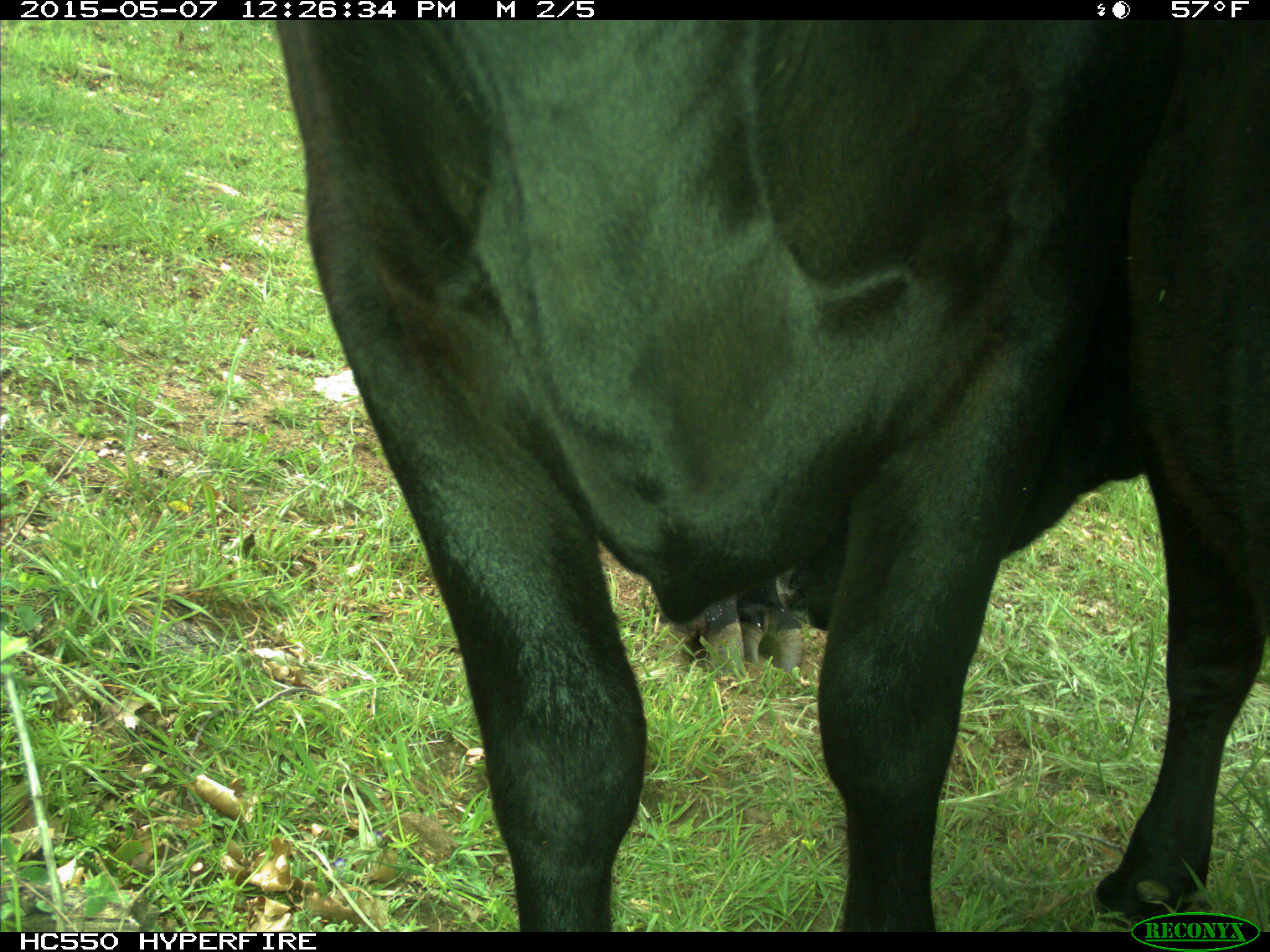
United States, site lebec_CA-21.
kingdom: Animalia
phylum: Chordata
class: Mammalia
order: Artiodactyla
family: Bovidae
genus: Bos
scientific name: Bos taurus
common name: domestic cow